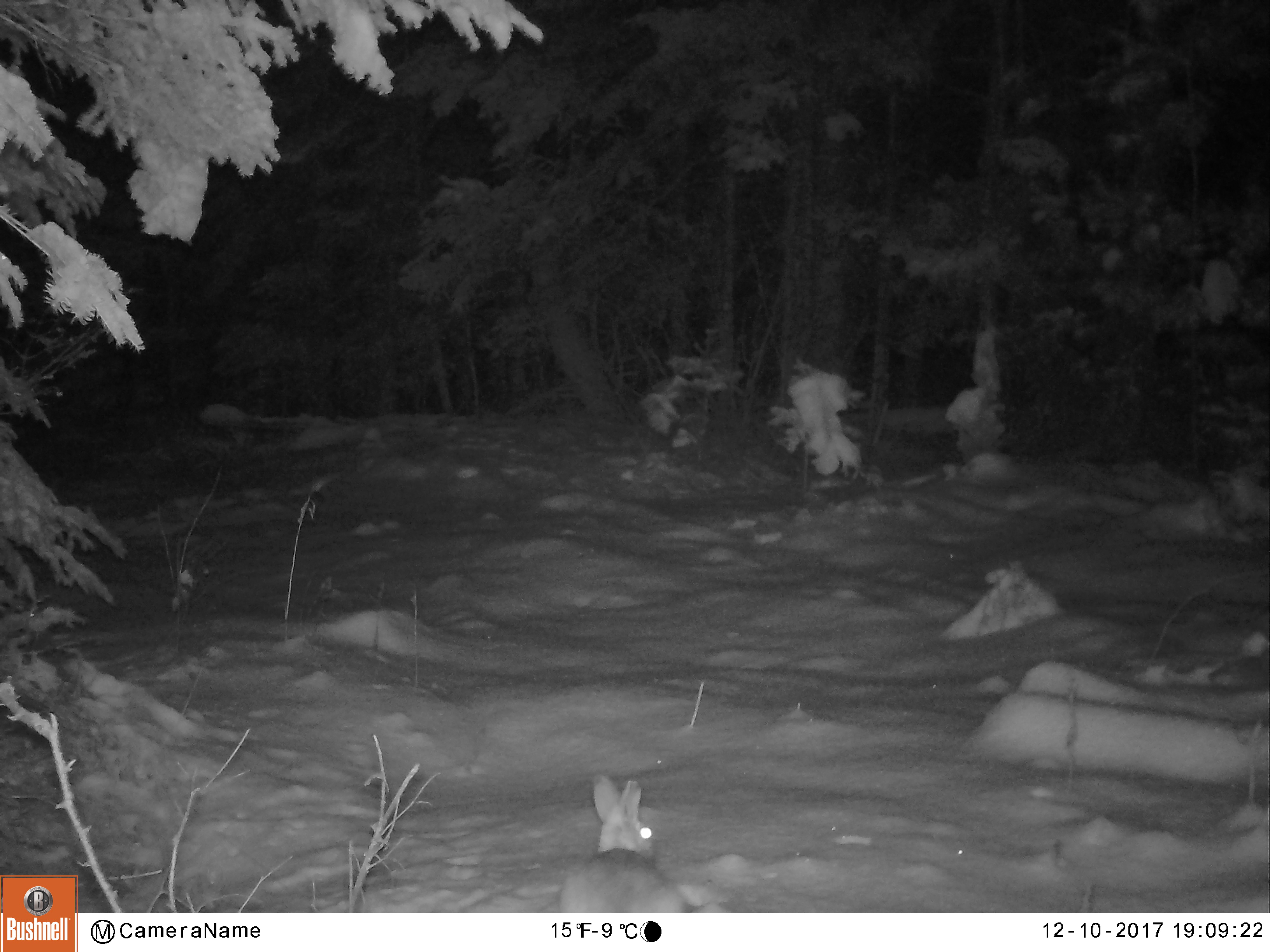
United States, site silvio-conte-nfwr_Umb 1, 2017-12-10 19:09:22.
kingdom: Animalia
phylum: Chordata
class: Mammalia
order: Lagomorpha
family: Leporidae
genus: Lepus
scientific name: Lepus americanus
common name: snowshoe hare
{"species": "snowshoe hare (Lepus americanus)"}